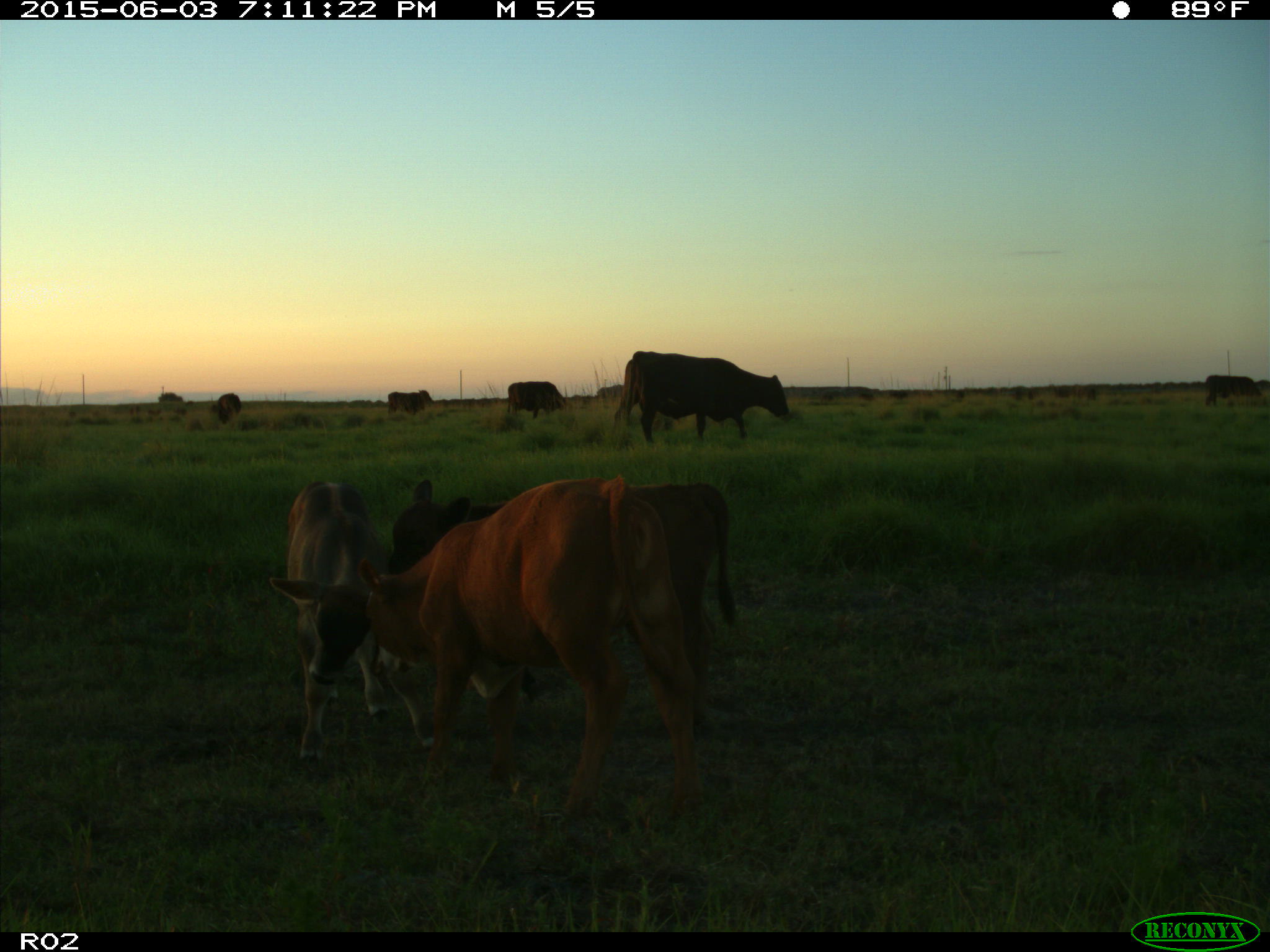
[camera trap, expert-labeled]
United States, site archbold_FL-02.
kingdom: Animalia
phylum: Chordata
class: Mammalia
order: Artiodactyla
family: Bovidae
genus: Bos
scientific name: Bos taurus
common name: domestic cow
Bos taurus (domestic cow).